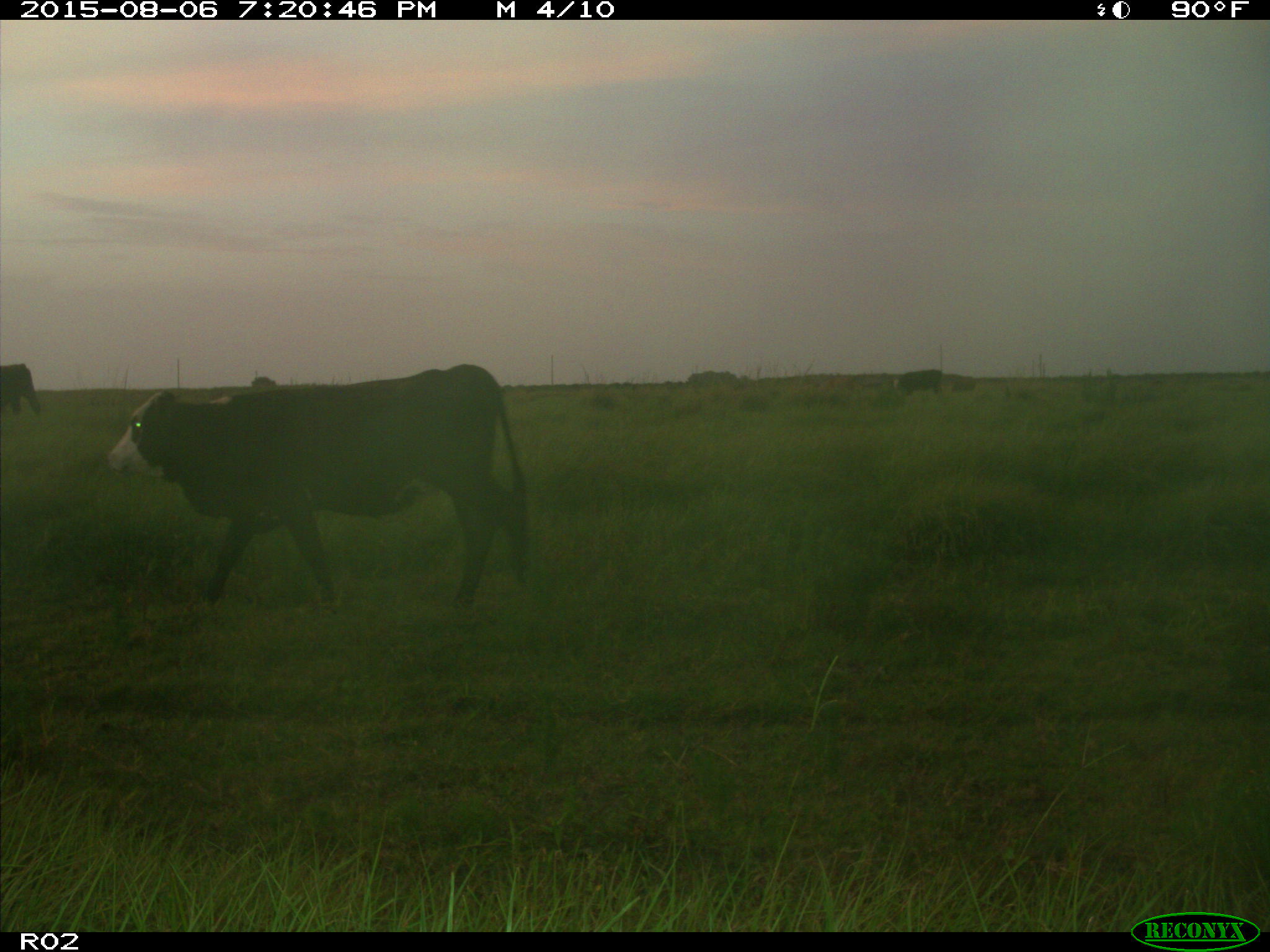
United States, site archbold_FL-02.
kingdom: Animalia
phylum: Chordata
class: Mammalia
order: Artiodactyla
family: Bovidae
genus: Bos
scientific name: Bos taurus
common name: domestic cow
Bos taurus (domestic cow).